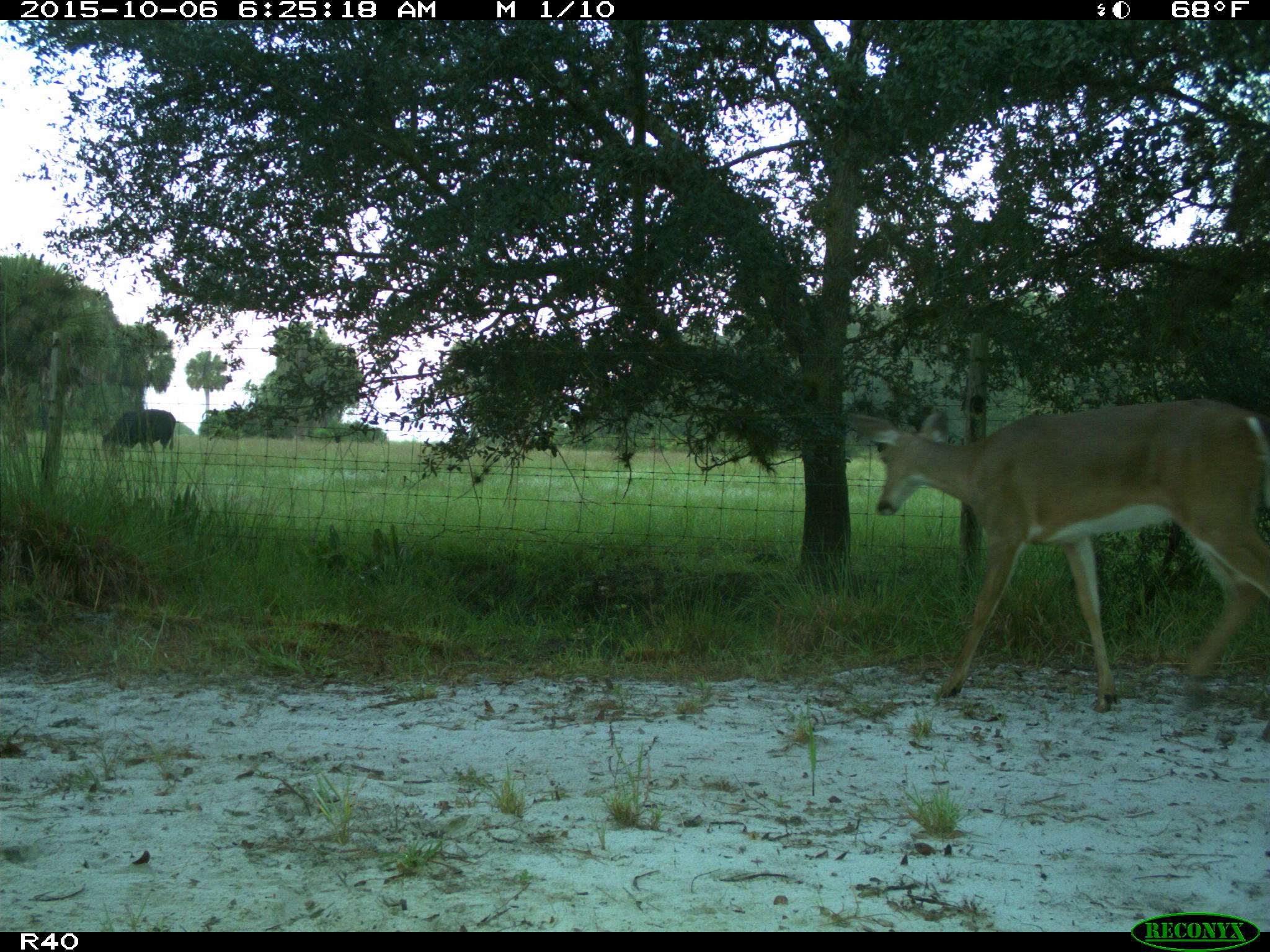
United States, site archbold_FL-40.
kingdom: Animalia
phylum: Chordata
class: Mammalia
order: Artiodactyla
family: Bovidae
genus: Bos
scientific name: Bos taurus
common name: domestic cow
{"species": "Bos taurus (domestic cow)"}